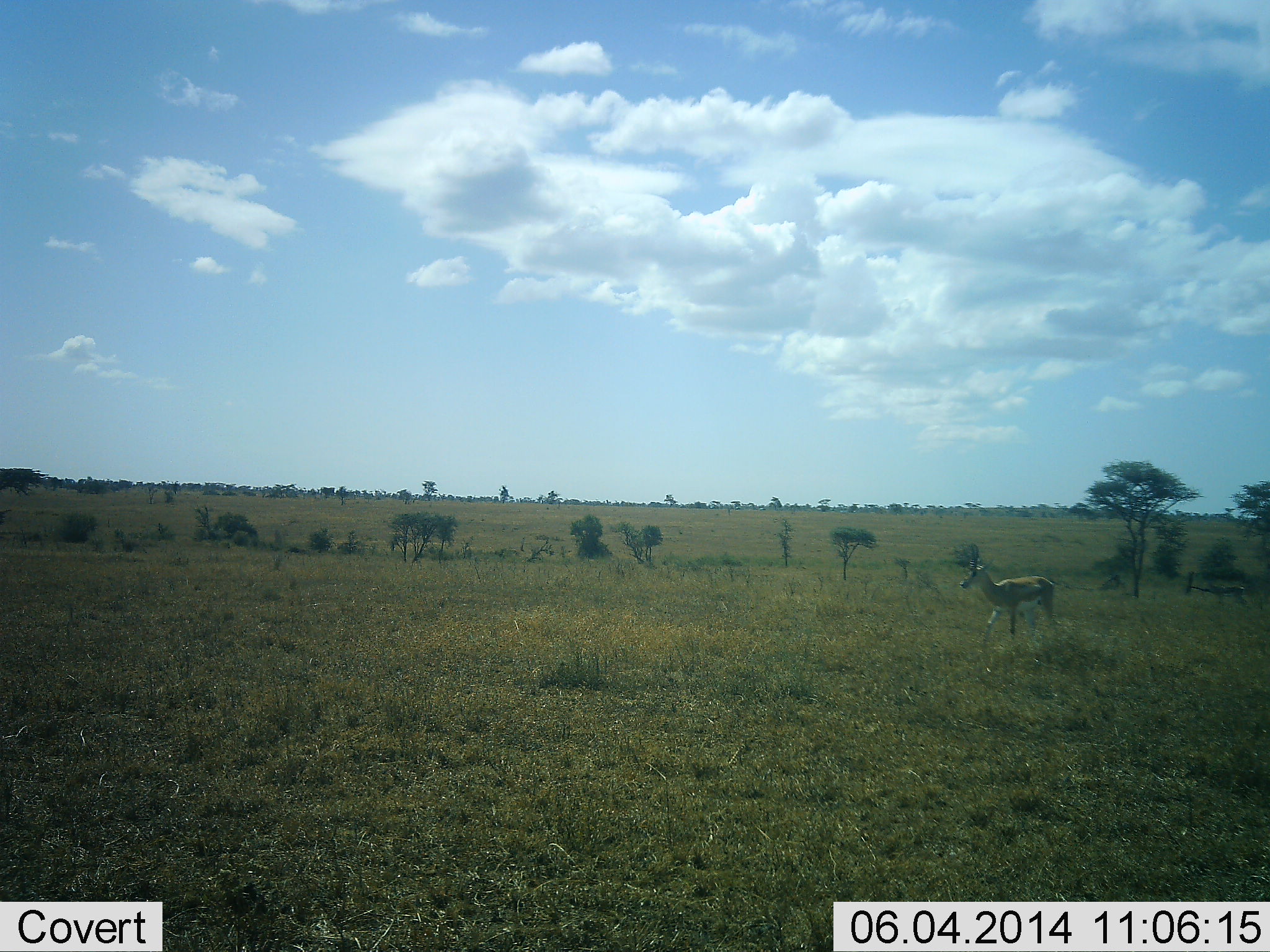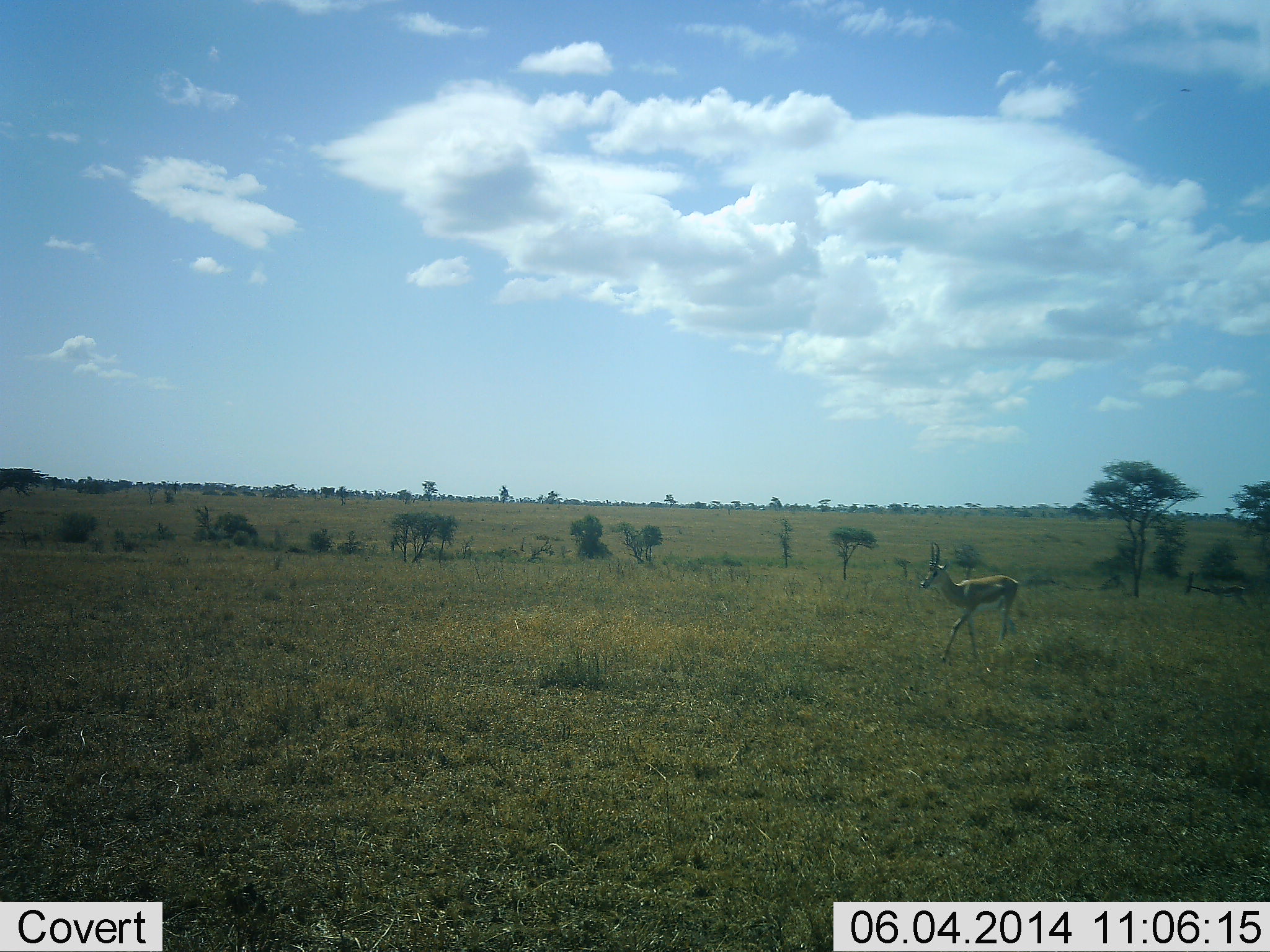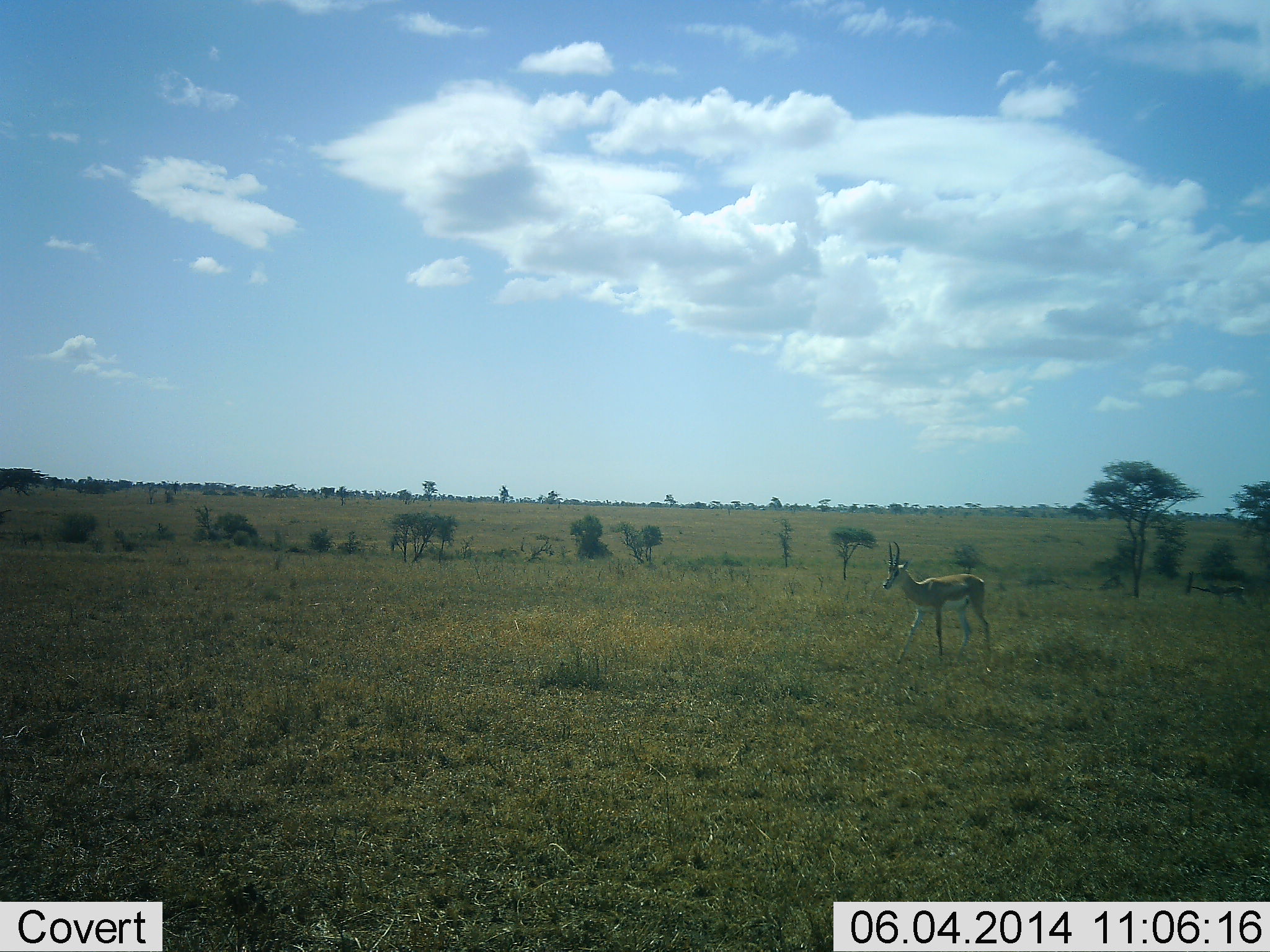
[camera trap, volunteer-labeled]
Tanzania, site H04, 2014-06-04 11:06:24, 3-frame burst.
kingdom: Animalia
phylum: Chordata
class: Mammalia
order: Artiodactyla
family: Bovidae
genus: Eudorcas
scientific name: Eudorcas thomsonii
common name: thomson's gazelle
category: gazellethomsons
Gazellethomsons (thomson's gazelle) (Eudorcas thomsonii), count 1. Behavior (volunteer vote fractions): standing 6%, resting 0%, moving 100%, interacting 0%. Young present (vote fraction): 0%. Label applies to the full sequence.